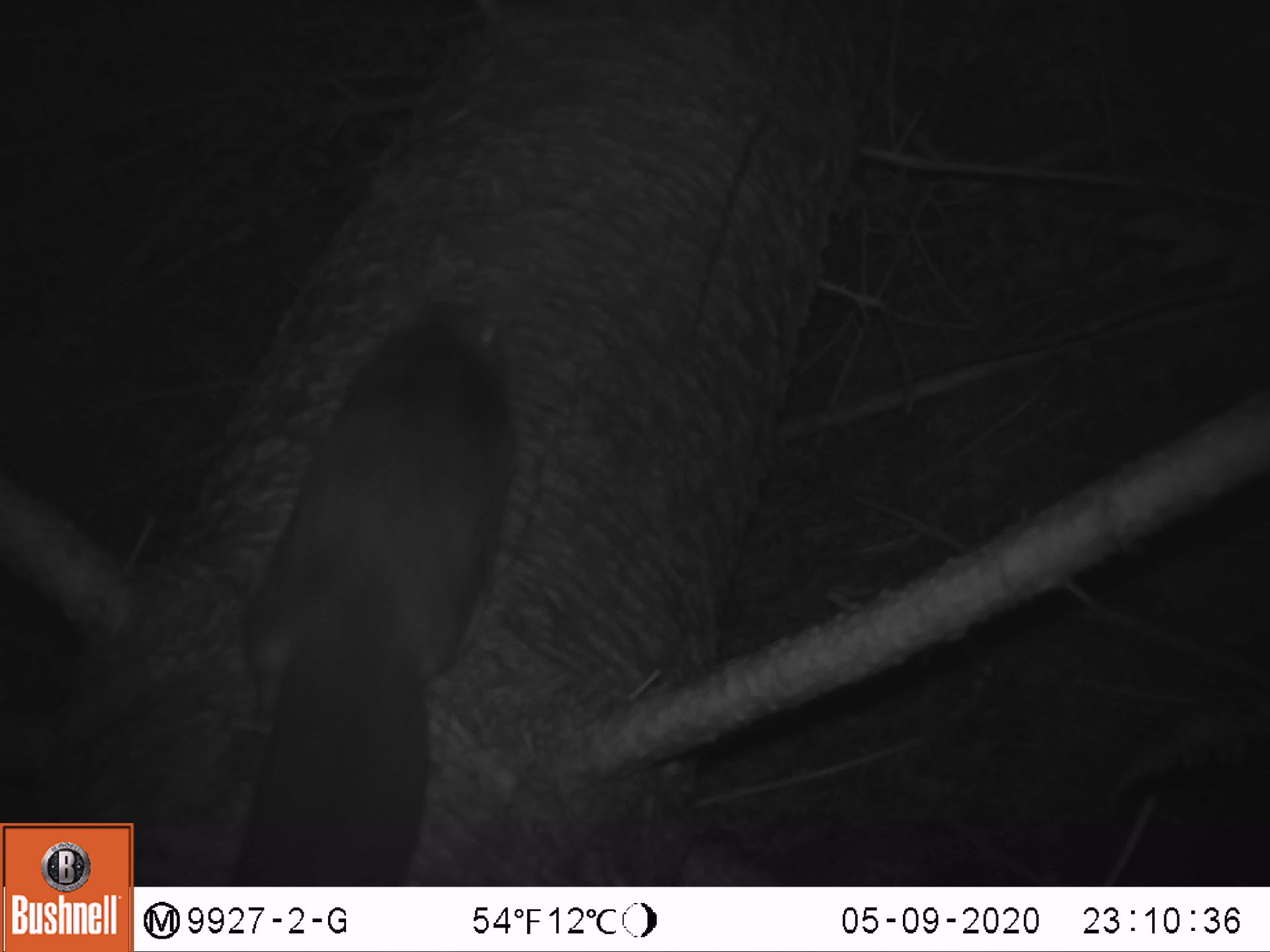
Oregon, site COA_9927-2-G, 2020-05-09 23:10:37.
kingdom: Animalia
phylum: Chordata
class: Mammalia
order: Rodentia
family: Sciuridae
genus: Glaucomys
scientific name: Glaucomys oregonensis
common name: humboldt's flying squirrel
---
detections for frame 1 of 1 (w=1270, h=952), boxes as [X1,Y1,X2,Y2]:
humboldt's flying squirrel: [209,283,530,878]